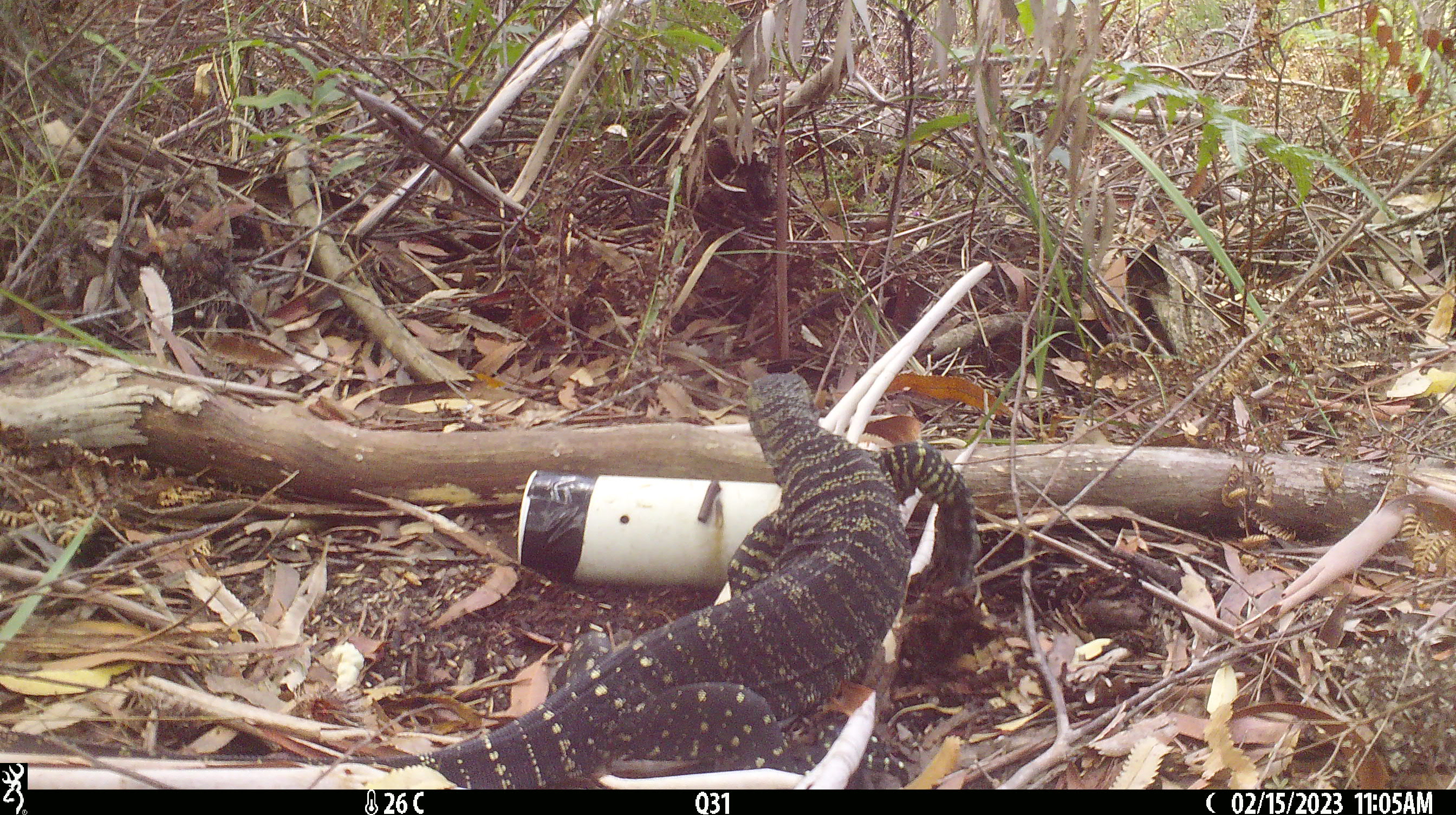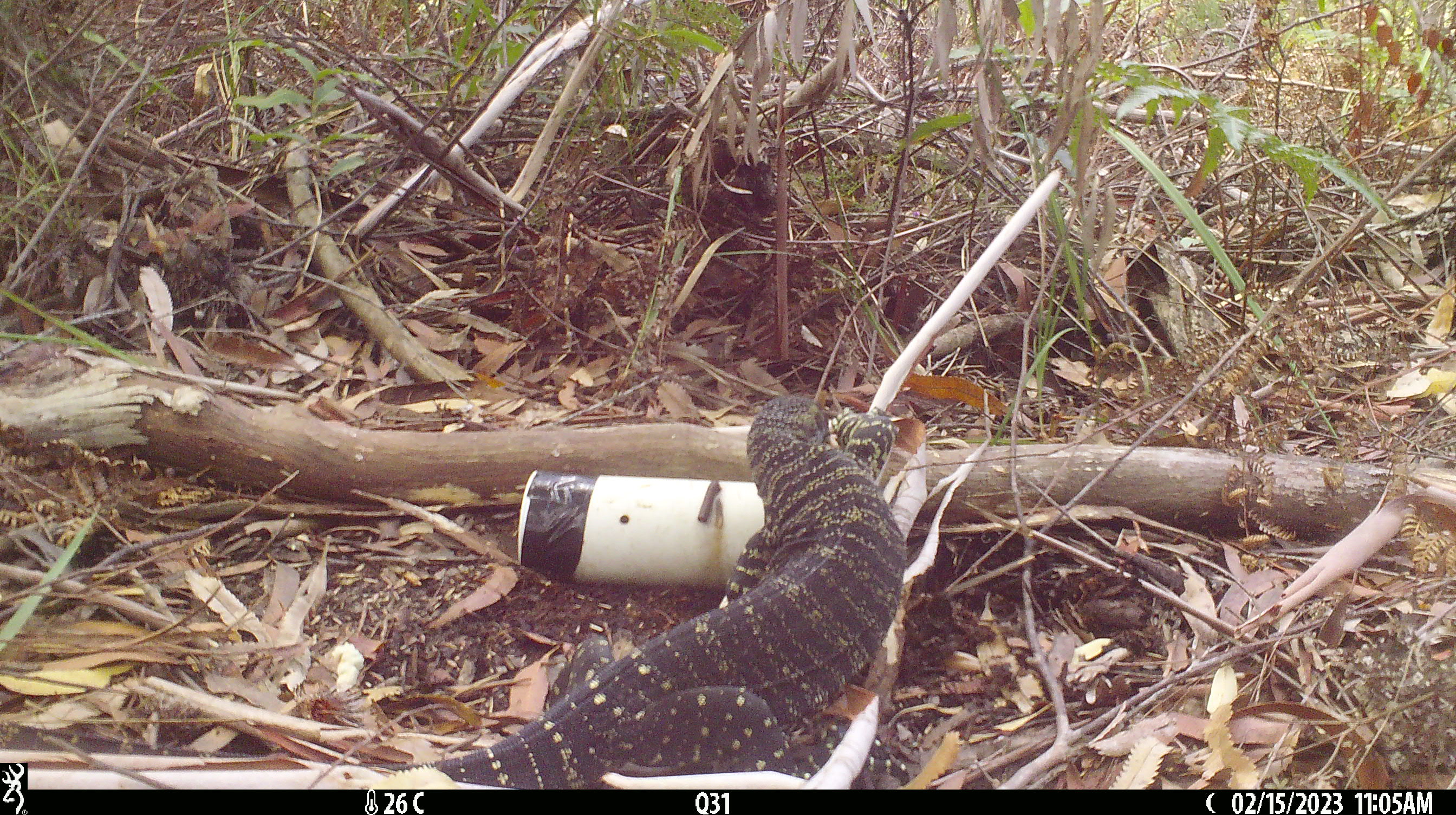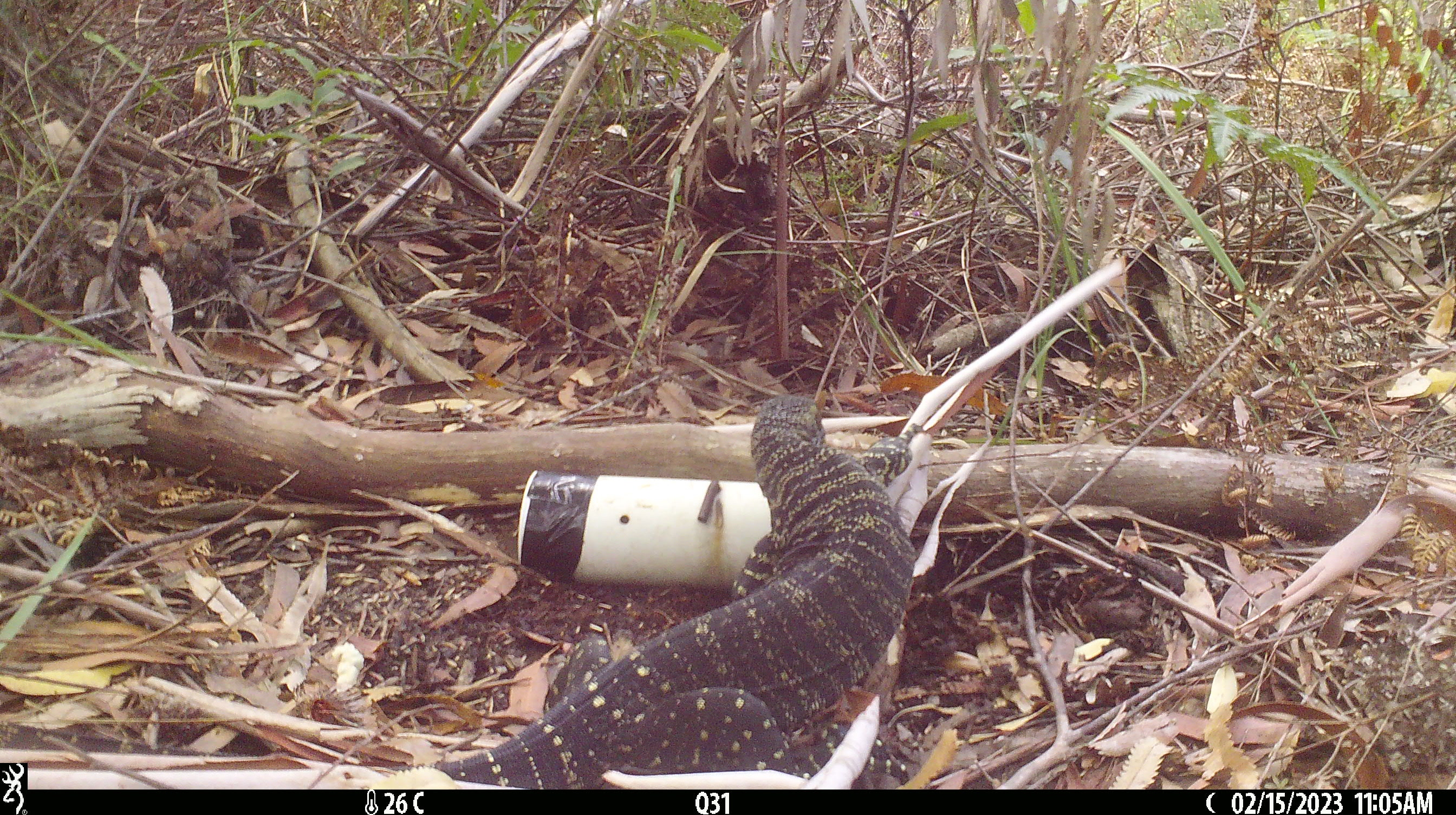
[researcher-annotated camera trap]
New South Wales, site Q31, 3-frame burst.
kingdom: Animalia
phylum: Chordata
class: Reptilia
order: Squamata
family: Varanidae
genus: Varanus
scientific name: Varanus varius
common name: lace monitor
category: goanna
Goanna (lace monitor) (Varanus varius).